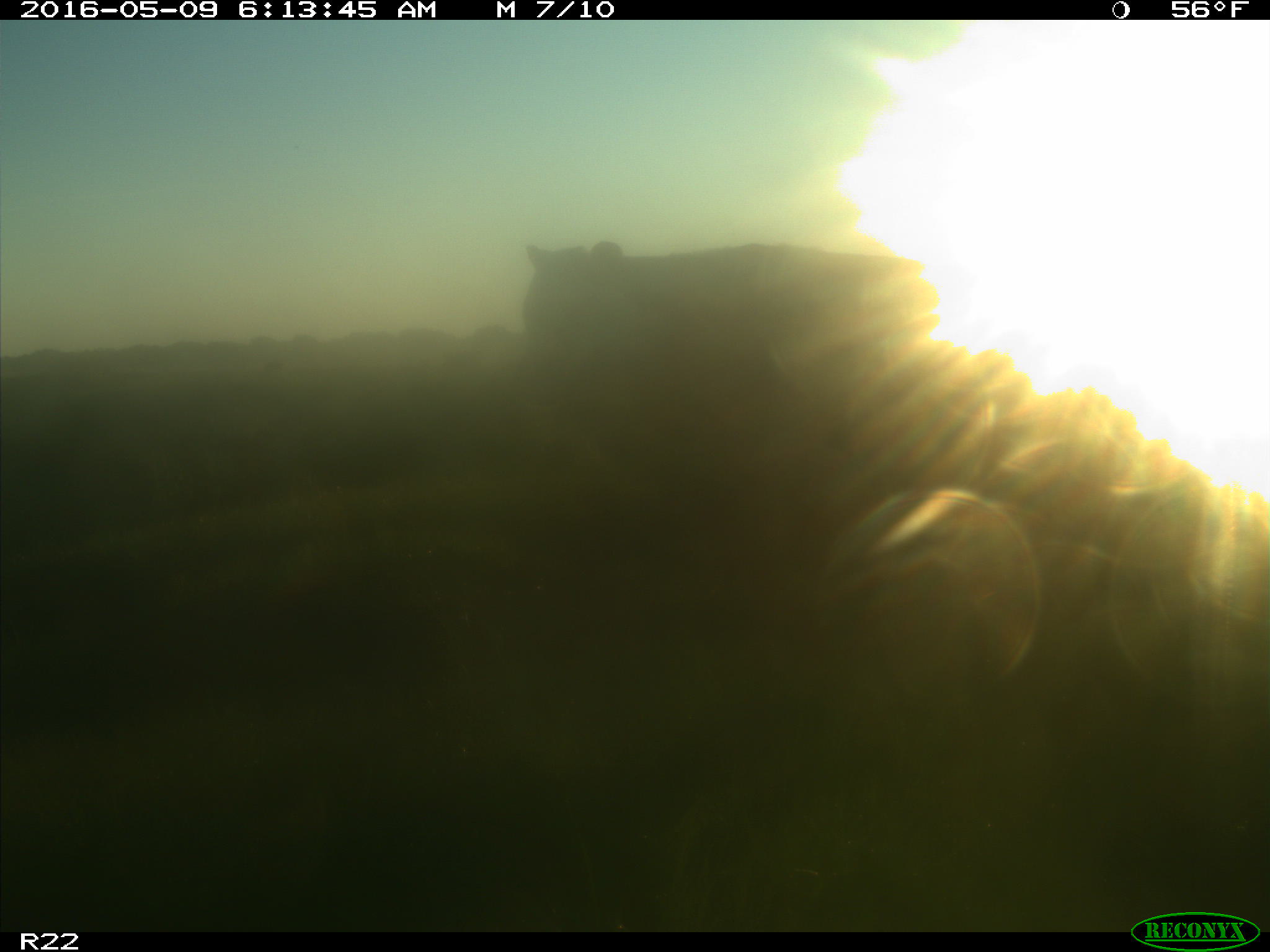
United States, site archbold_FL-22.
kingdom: Animalia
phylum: Chordata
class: Mammalia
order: Artiodactyla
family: Bovidae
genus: Bos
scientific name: Bos taurus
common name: domestic cow